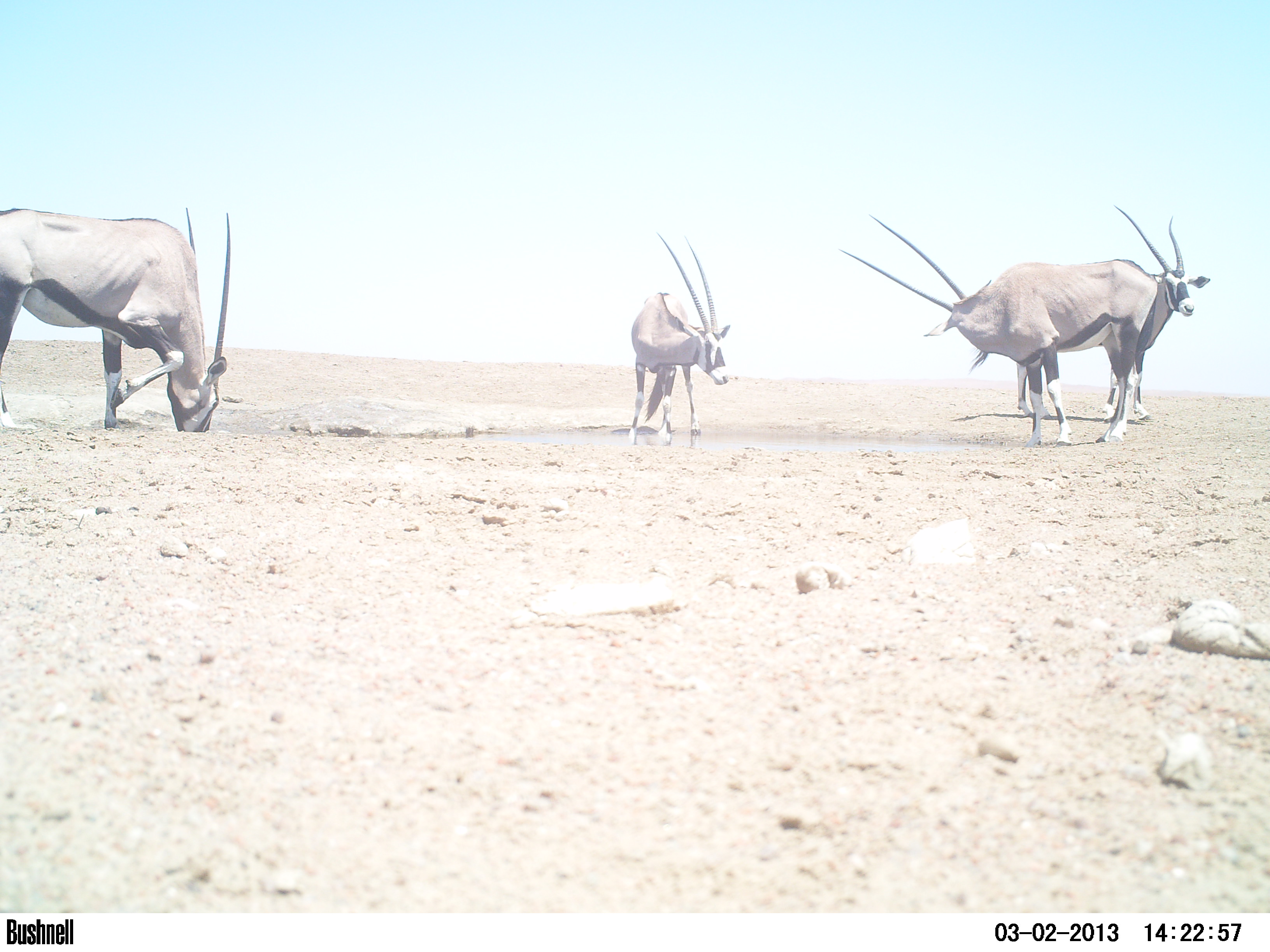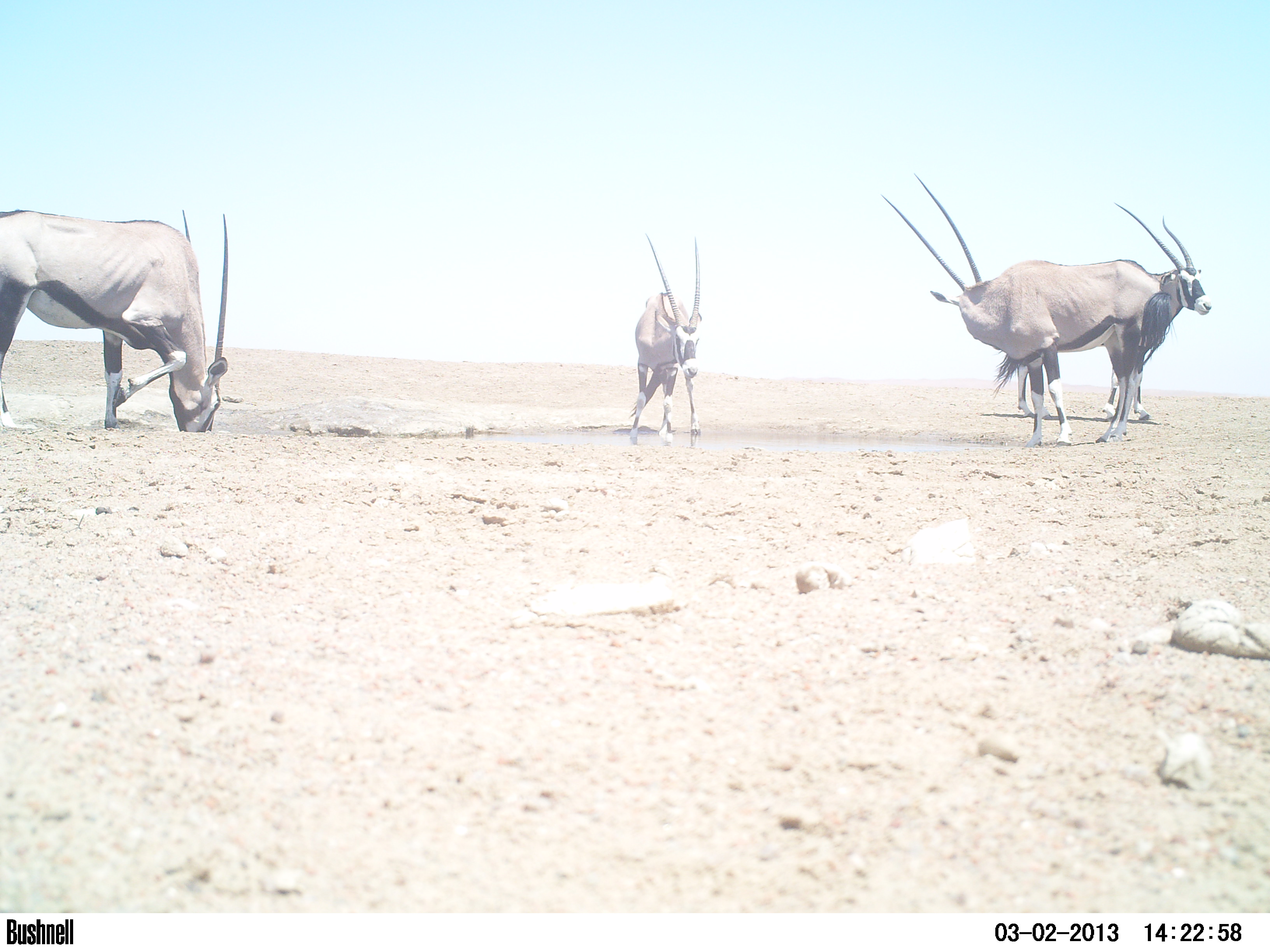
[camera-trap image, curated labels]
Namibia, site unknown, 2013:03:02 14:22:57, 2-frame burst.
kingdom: Animalia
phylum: Chordata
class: Mammalia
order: Artiodactyla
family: Bovidae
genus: Oryx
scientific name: Oryx gazella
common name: gemsbok